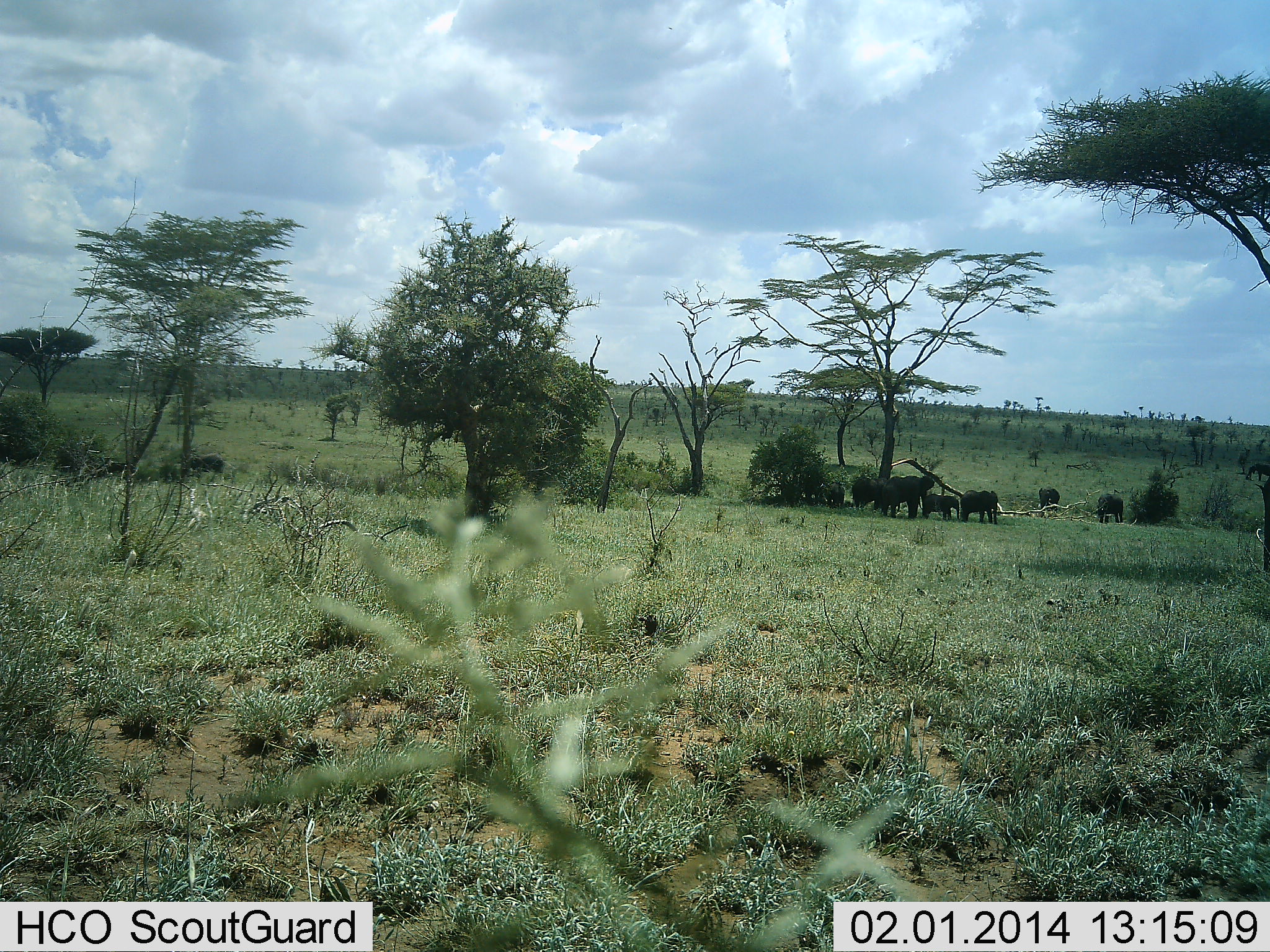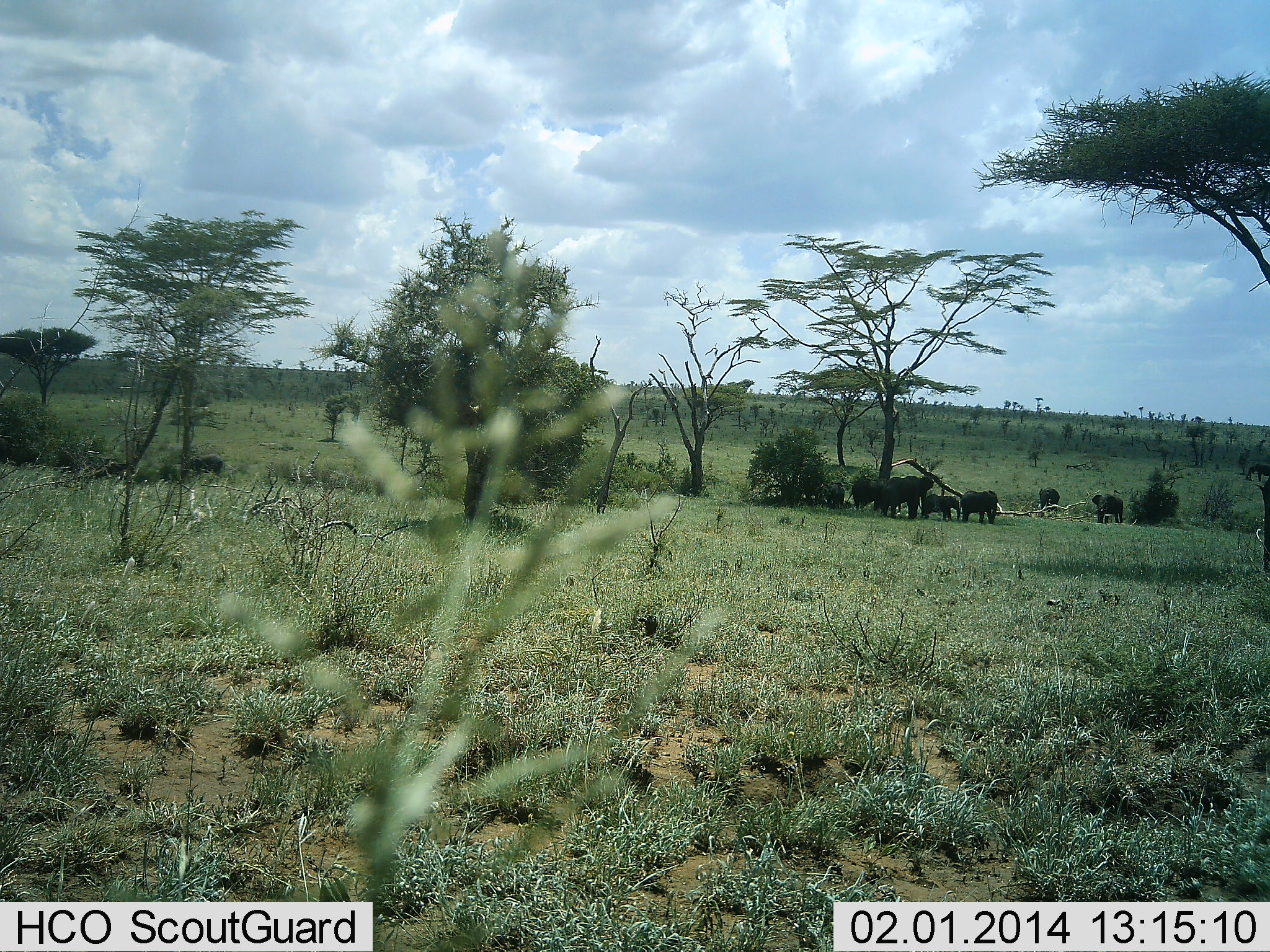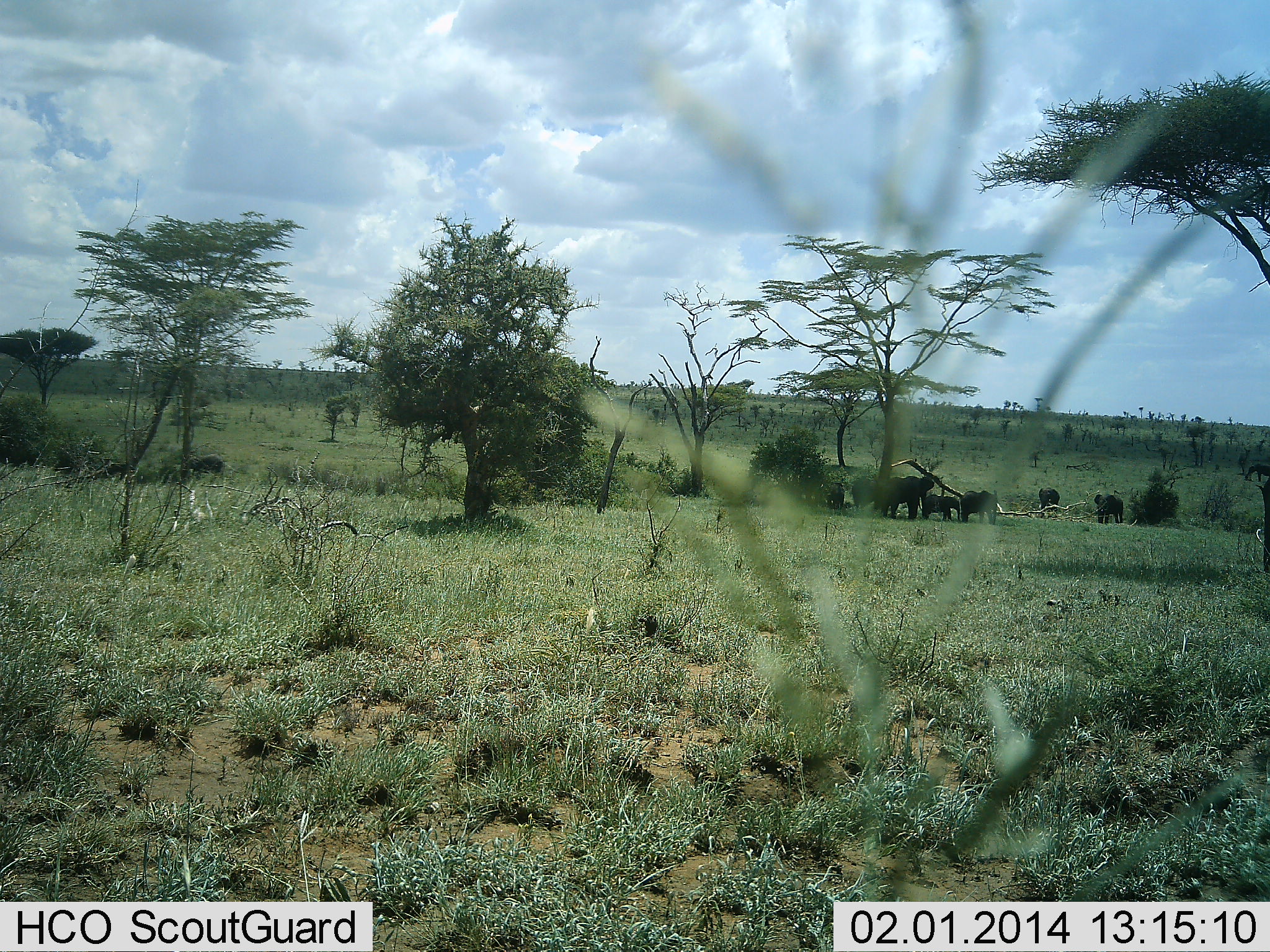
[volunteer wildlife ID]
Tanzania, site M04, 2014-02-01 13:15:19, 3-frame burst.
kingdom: Animalia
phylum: Chordata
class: Mammalia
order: Proboscidea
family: Elephantidae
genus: Loxodonta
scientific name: Loxodonta africana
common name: african bush elephant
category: elephant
Elephant (african bush elephant) (Loxodonta africana), count 7. Behavior (volunteer vote fractions): standing 90%, resting 0%, moving 10%, interacting 20%. Young present (vote fraction): 60%. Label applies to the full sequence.